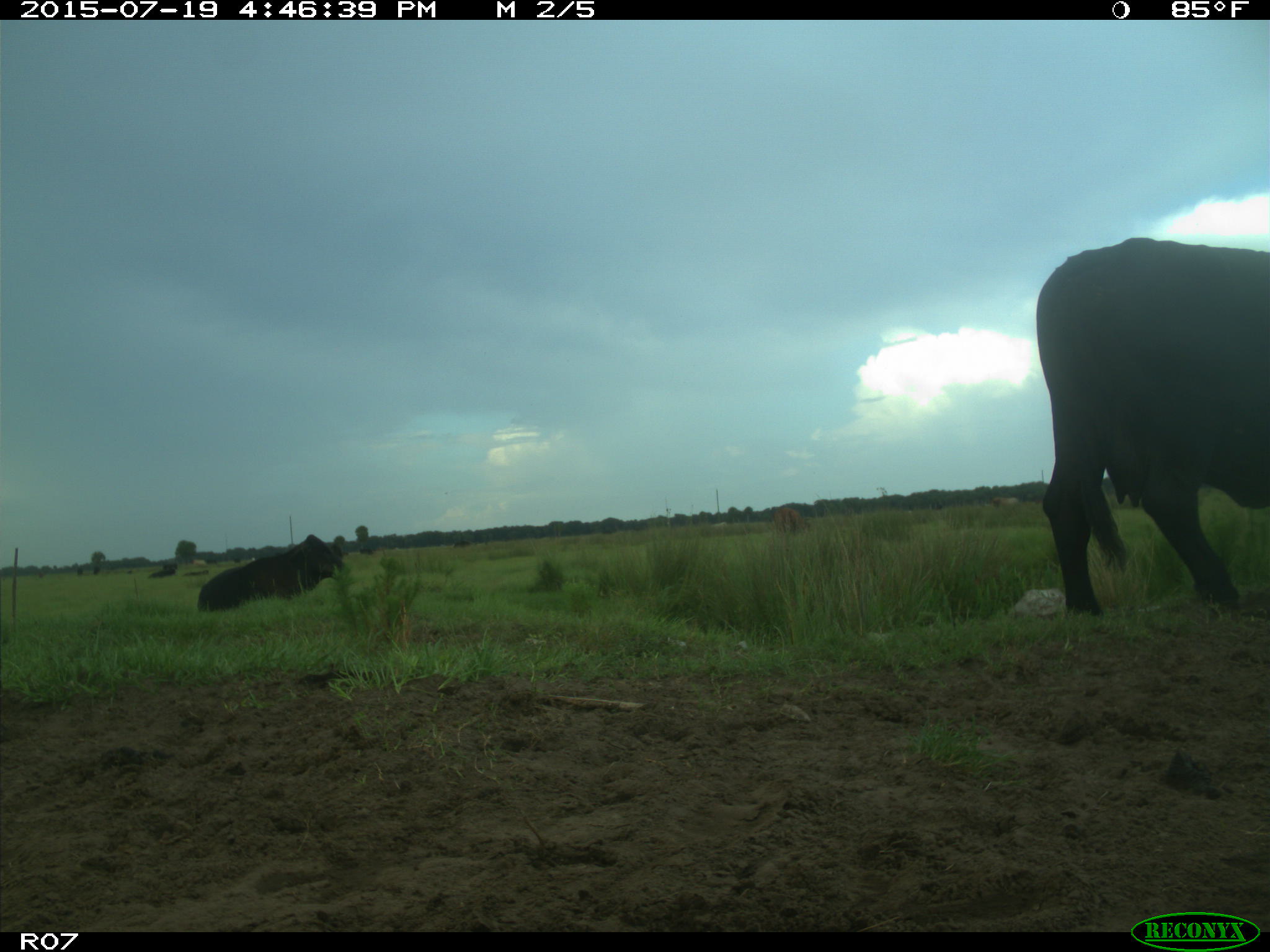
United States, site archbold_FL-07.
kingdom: Animalia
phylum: Chordata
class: Mammalia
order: Artiodactyla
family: Bovidae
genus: Bos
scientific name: Bos taurus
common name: domestic cow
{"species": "Bos taurus (domestic cow)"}